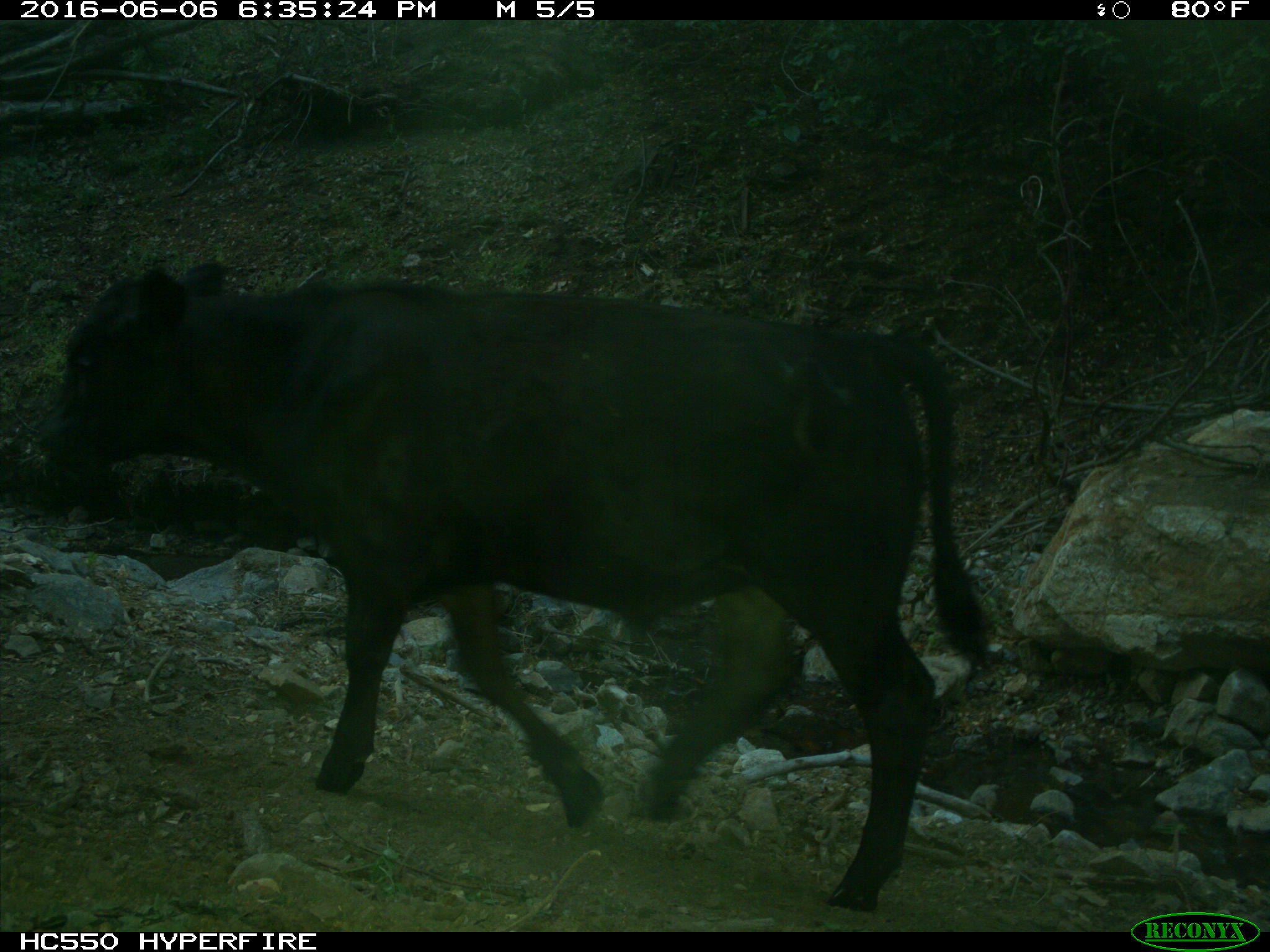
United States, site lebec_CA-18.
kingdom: Animalia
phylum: Chordata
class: Mammalia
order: Artiodactyla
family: Bovidae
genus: Bos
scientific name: Bos taurus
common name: domestic cow